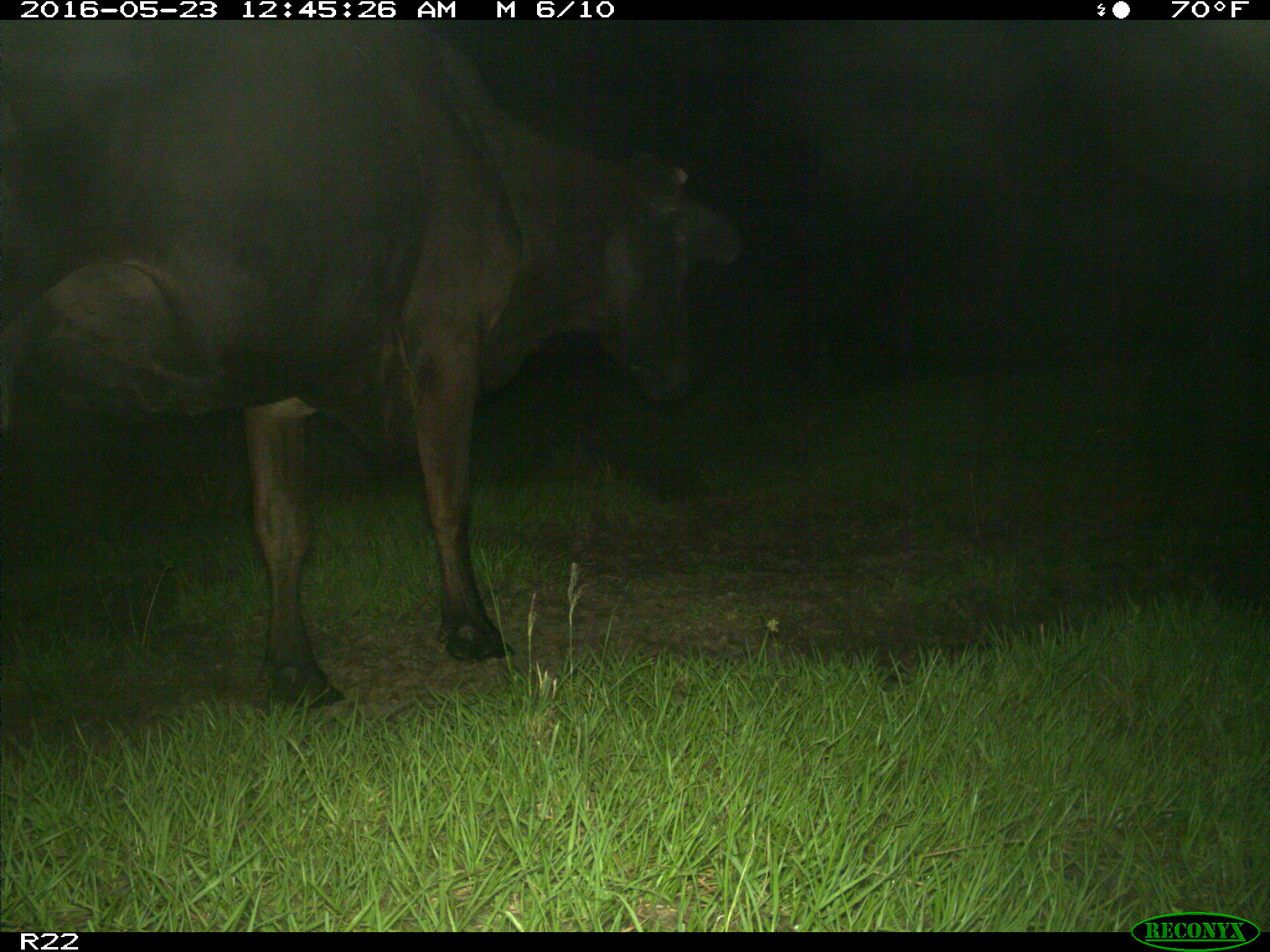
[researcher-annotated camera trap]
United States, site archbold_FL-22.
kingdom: Animalia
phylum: Chordata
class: Mammalia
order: Artiodactyla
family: Bovidae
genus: Bos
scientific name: Bos taurus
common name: domestic cow